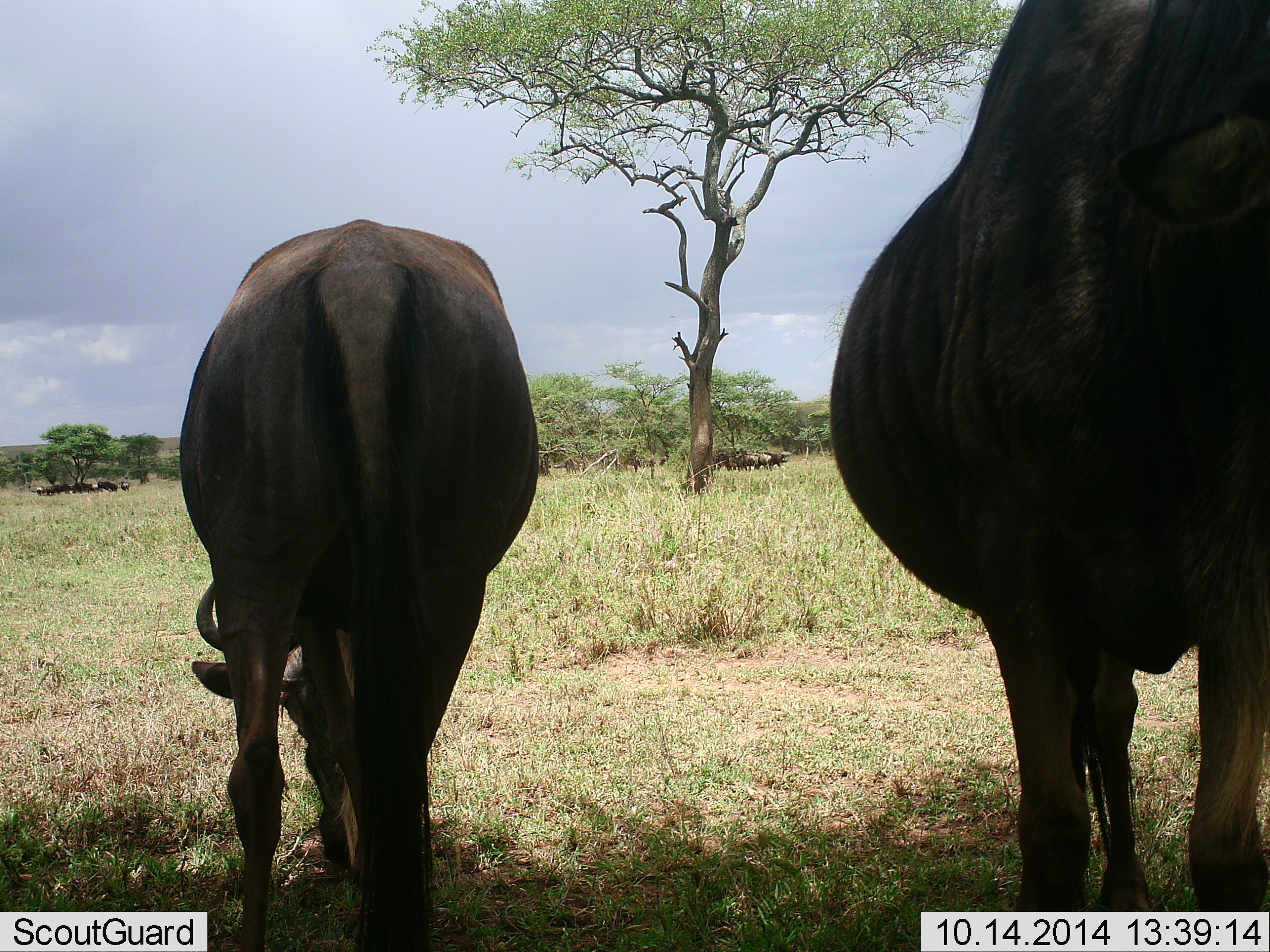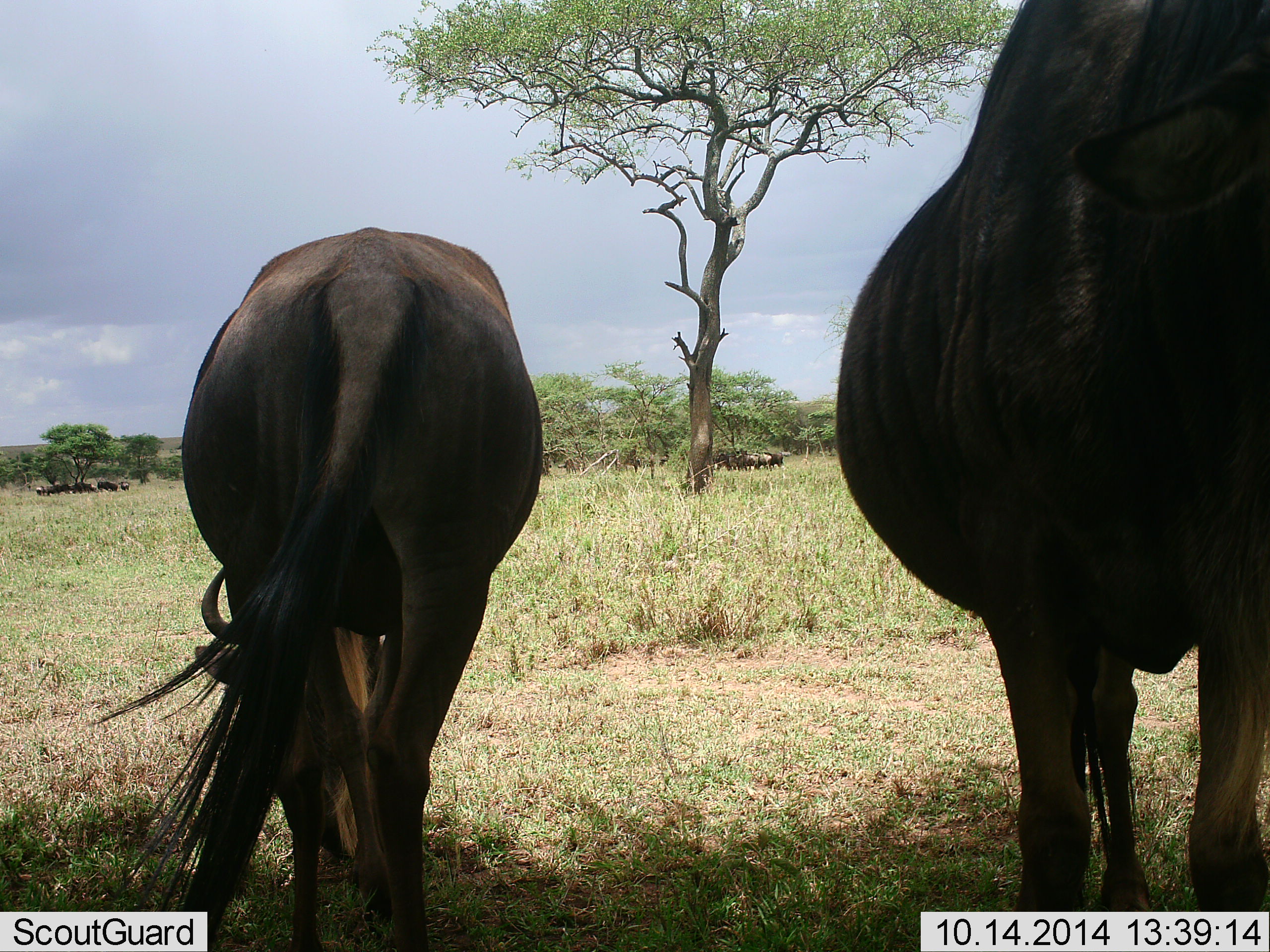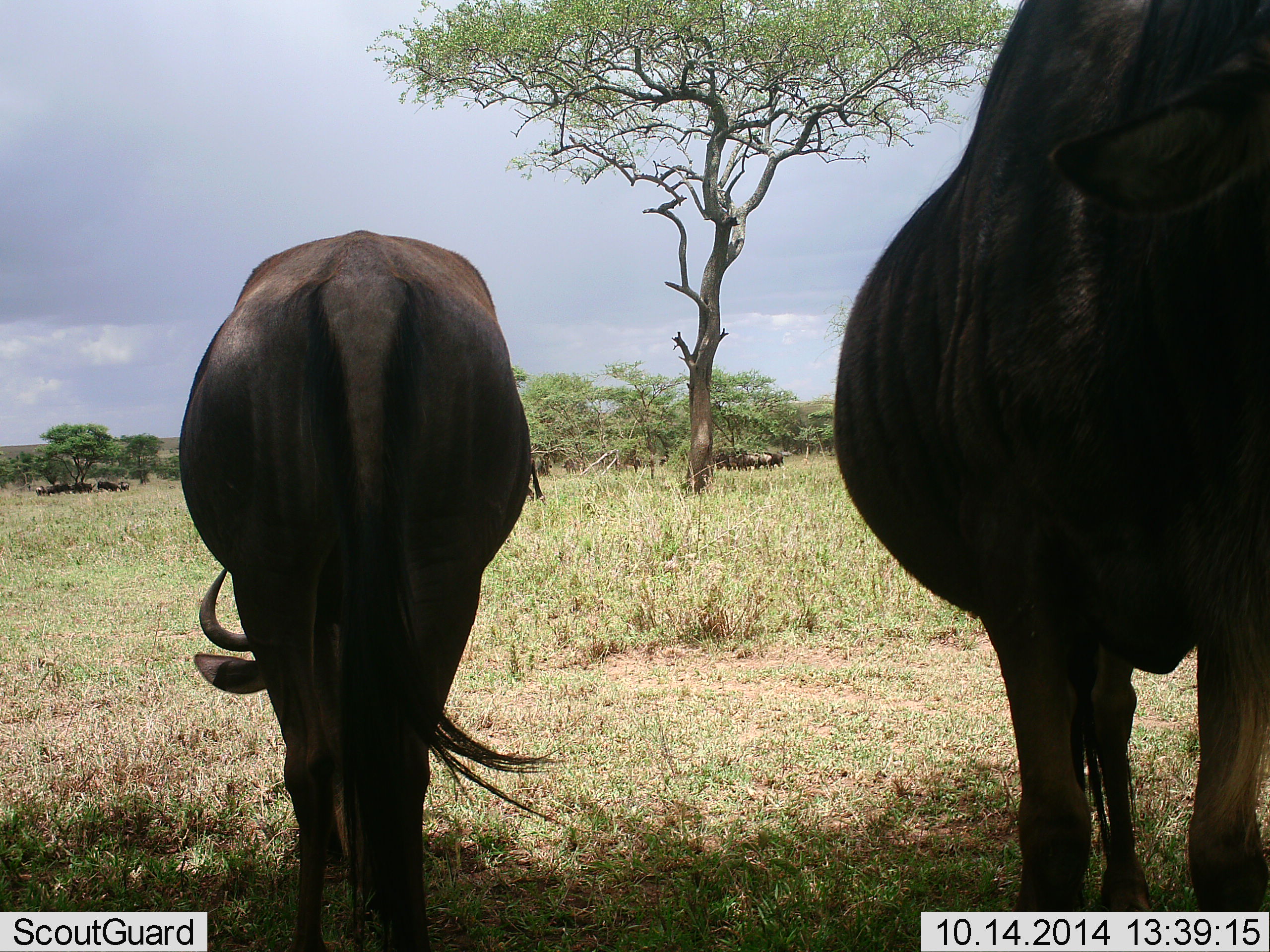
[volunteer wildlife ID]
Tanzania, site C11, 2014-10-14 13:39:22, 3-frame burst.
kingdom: Animalia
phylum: Chordata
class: Mammalia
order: Artiodactyla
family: Bovidae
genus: Connochaetes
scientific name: Connochaetes taurinus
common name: blue wildebeest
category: wildebeest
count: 11-50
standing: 80%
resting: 10%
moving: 10%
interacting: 0%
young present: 0%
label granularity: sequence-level